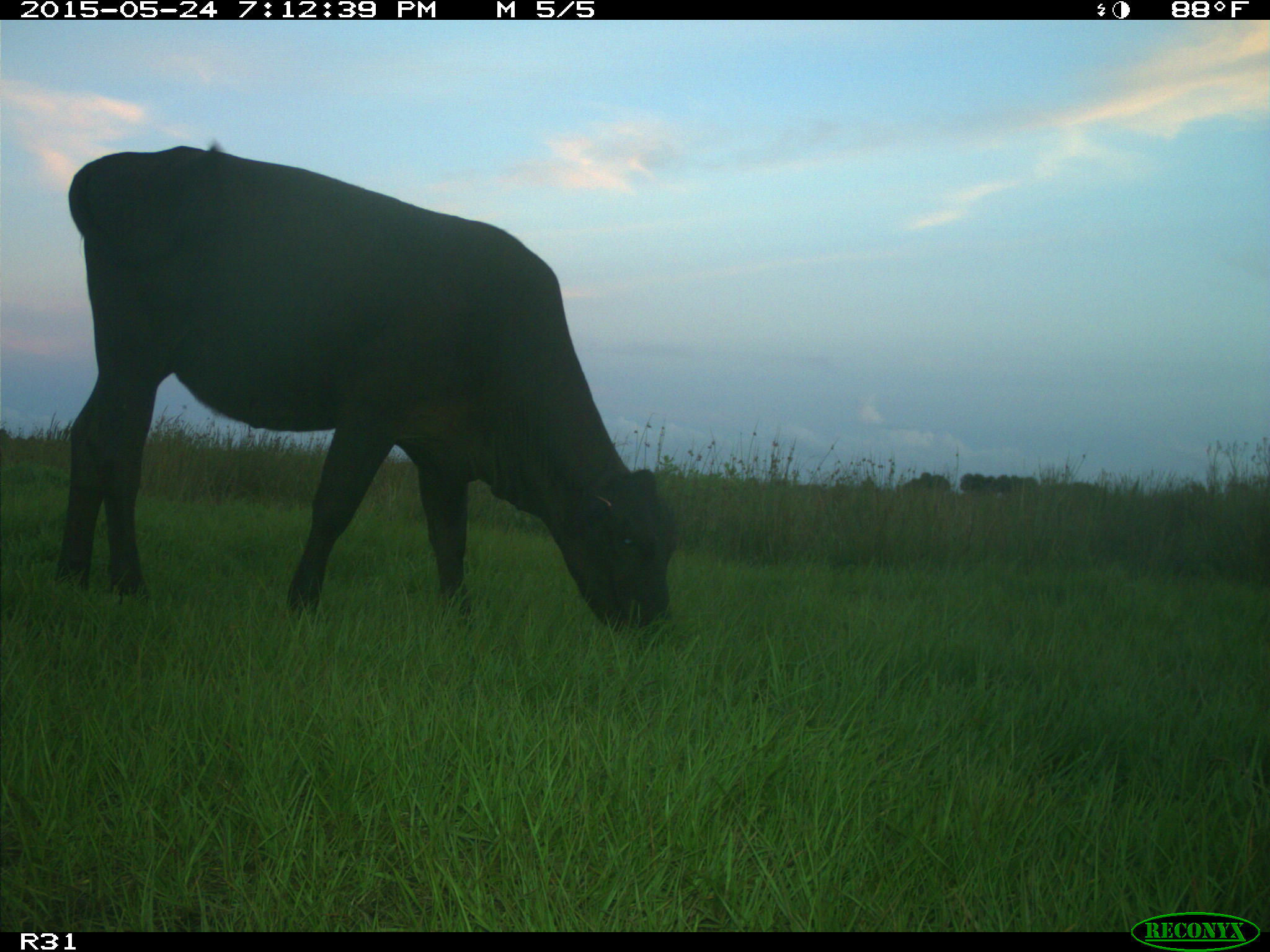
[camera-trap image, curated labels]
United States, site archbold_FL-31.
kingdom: Animalia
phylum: Chordata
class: Mammalia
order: Artiodactyla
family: Bovidae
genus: Bos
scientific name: Bos taurus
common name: domestic cow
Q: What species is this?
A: Bos taurus (domestic cow).